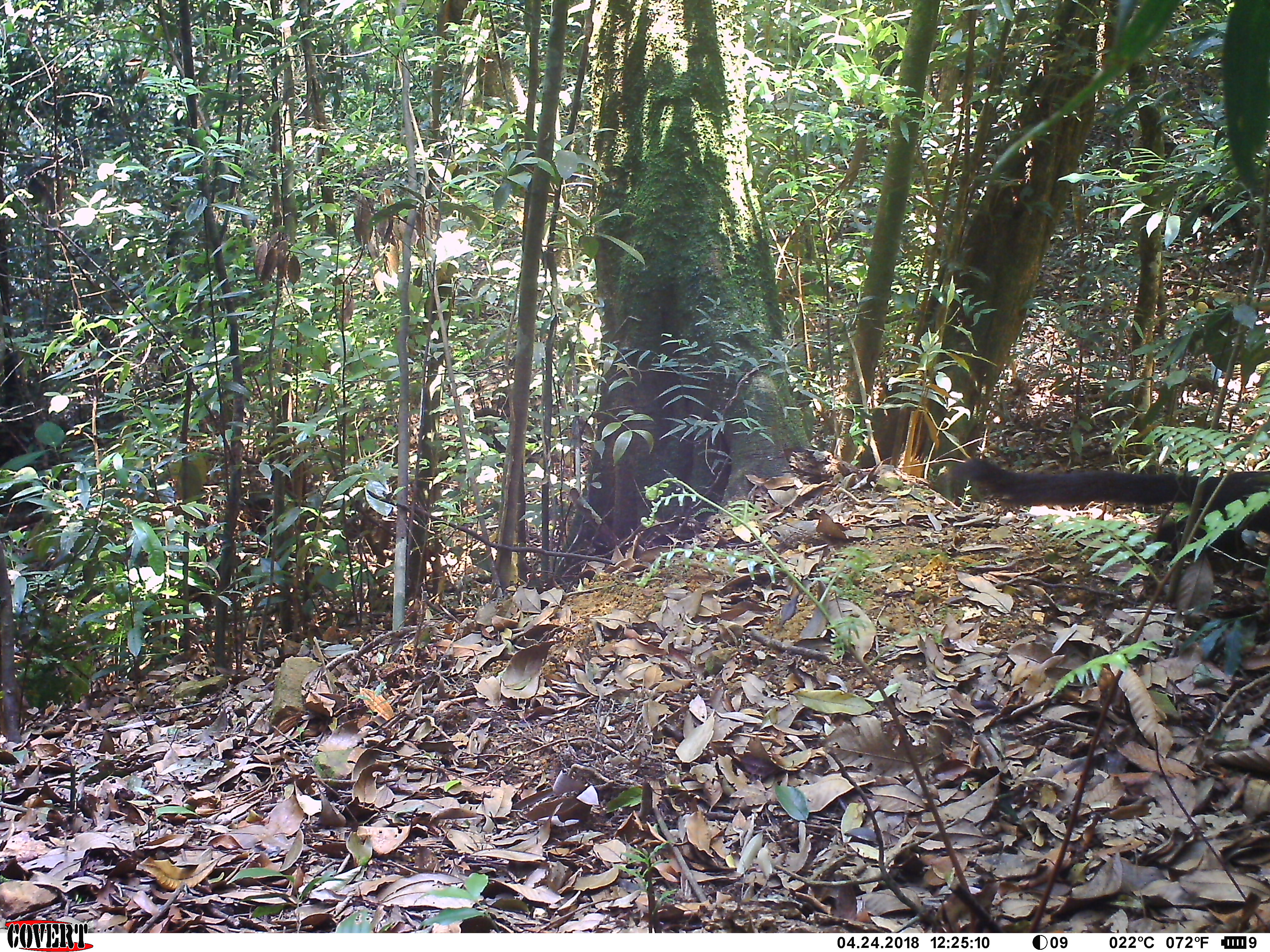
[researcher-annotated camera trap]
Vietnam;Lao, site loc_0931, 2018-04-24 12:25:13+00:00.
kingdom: Animalia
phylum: Chordata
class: Mammalia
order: Rodentia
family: Sciuridae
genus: Ratufa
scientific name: Ratufa bicolor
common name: black giant squirrel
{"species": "black giant squirrel (Ratufa bicolor)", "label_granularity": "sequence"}